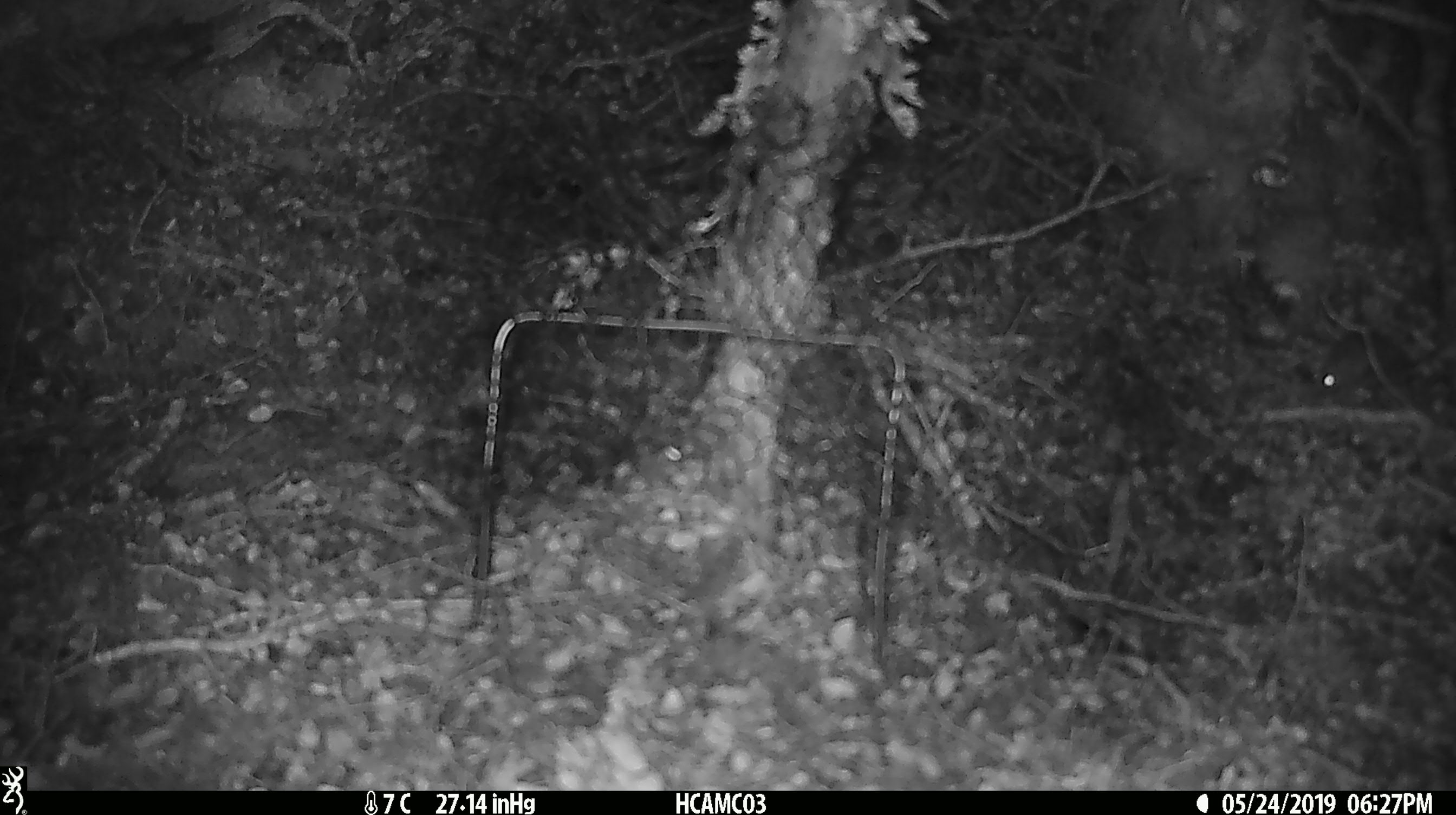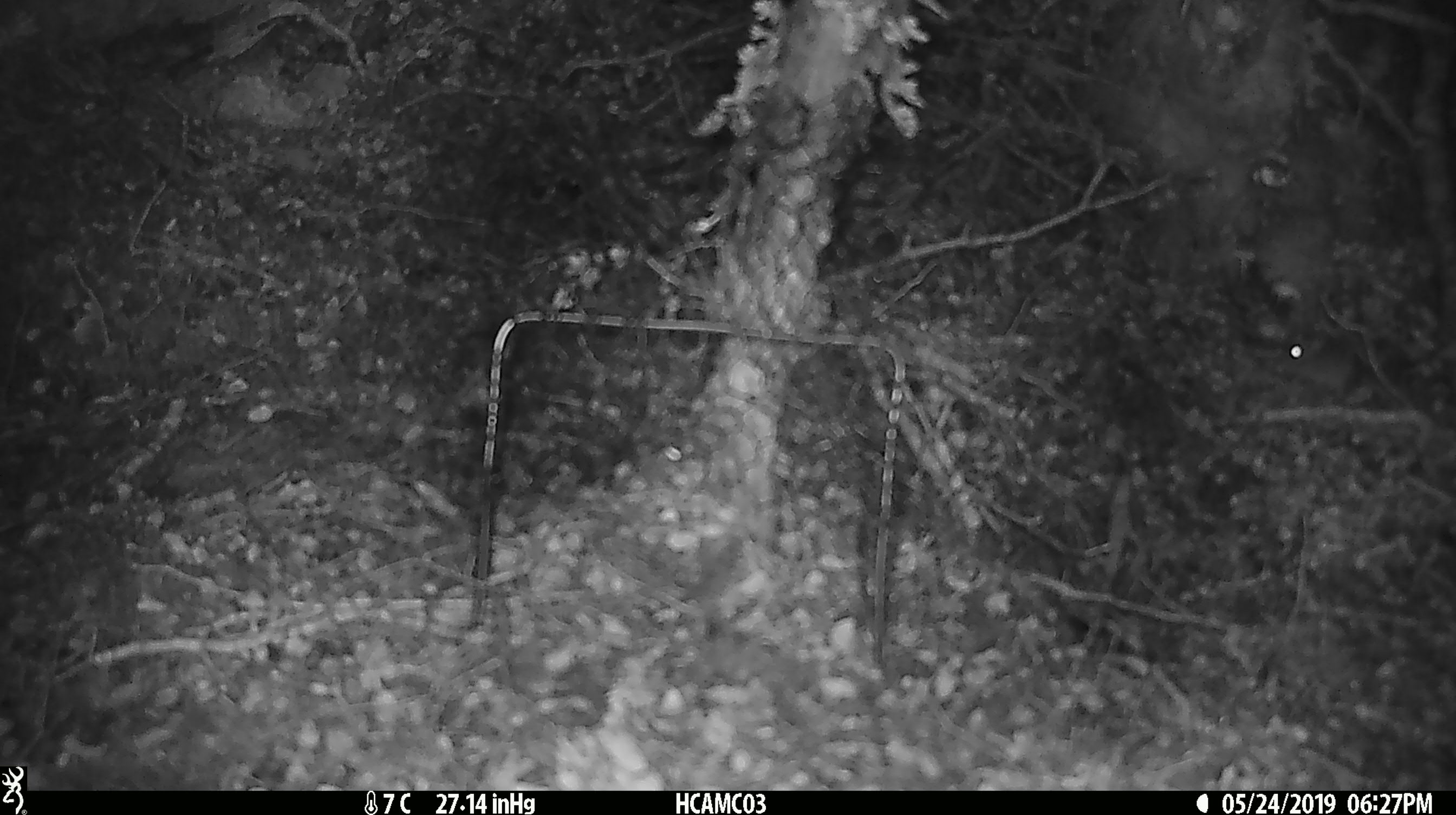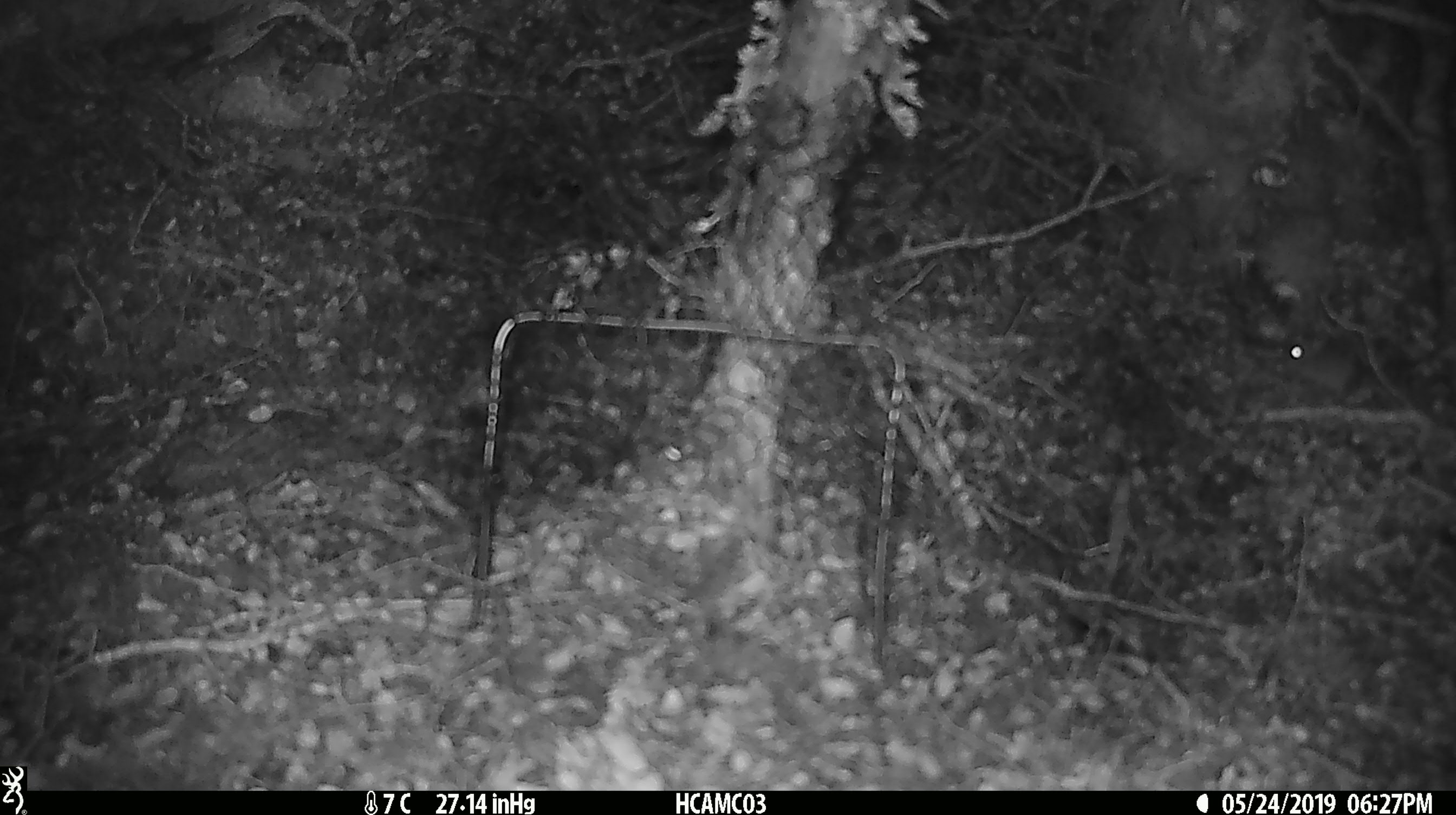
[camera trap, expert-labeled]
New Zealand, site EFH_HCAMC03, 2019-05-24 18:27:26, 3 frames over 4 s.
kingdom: Animalia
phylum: Chordata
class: Mammalia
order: Rodentia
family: Muridae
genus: Mus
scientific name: Mus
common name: mouse